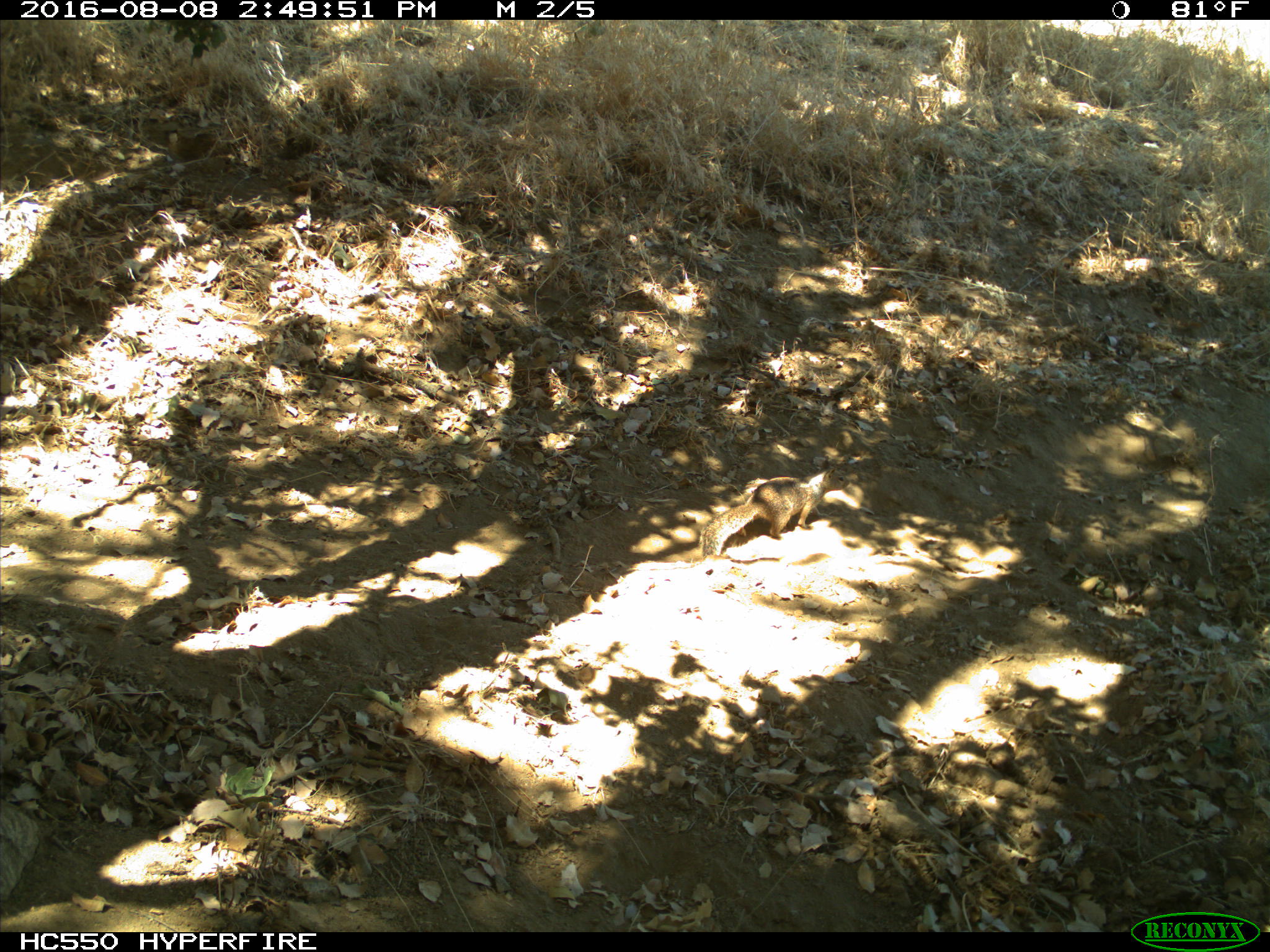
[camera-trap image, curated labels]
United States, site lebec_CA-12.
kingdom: Animalia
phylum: Chordata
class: Mammalia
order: Rodentia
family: Sciuridae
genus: Otospermophilus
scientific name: Otospermophilus beecheyi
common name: california ground squirrel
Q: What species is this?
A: Otospermophilus beecheyi (california ground squirrel).